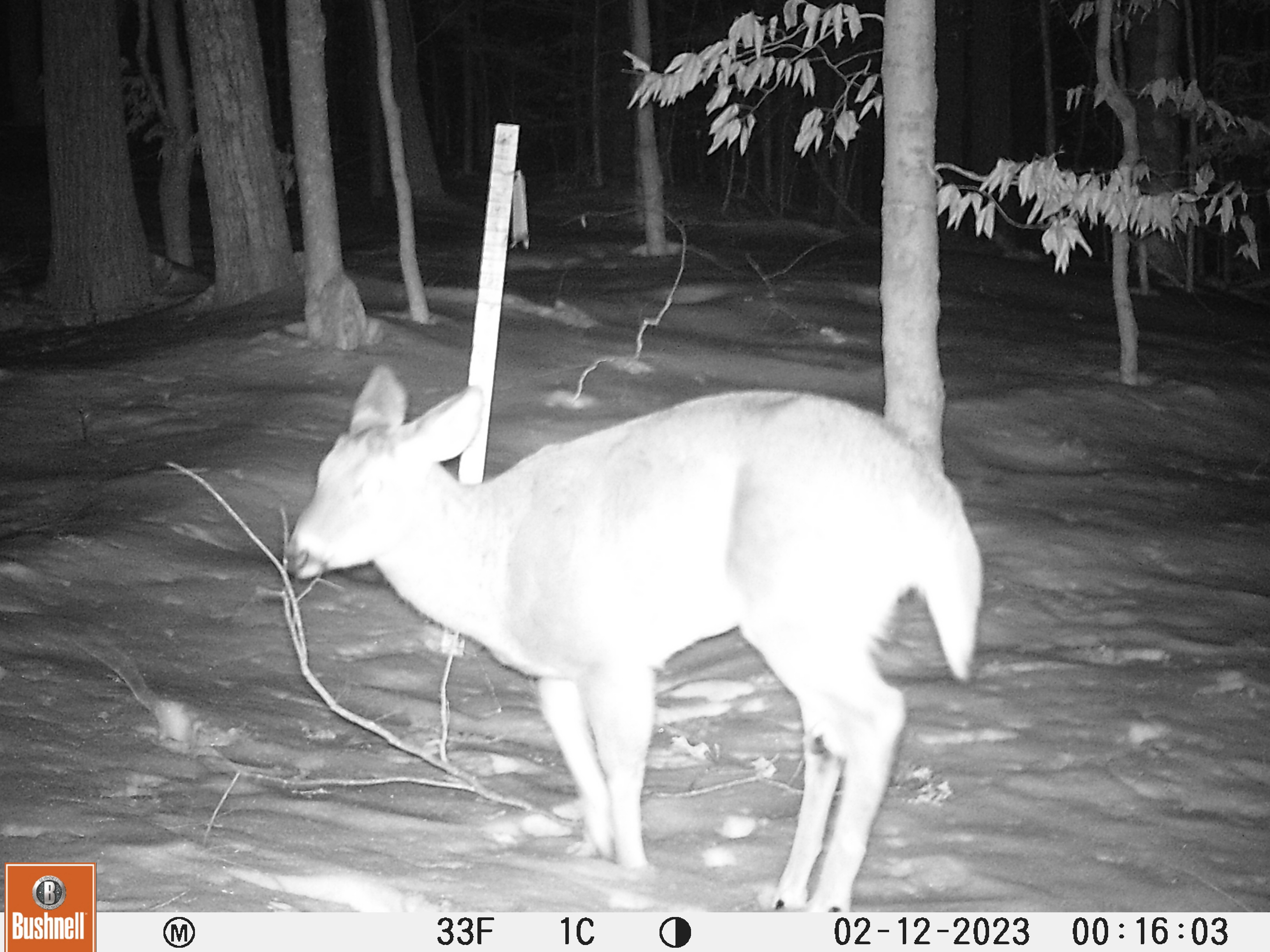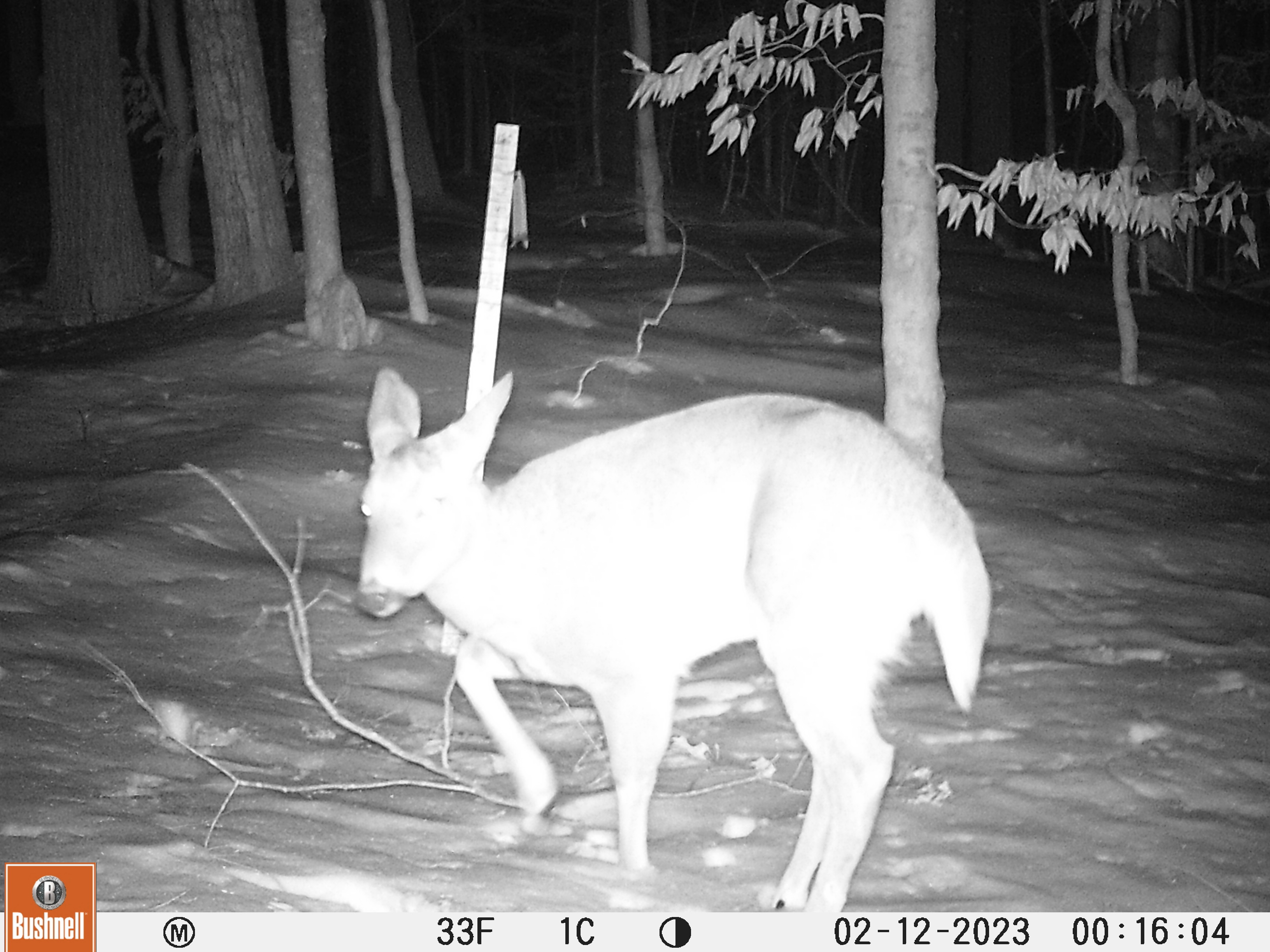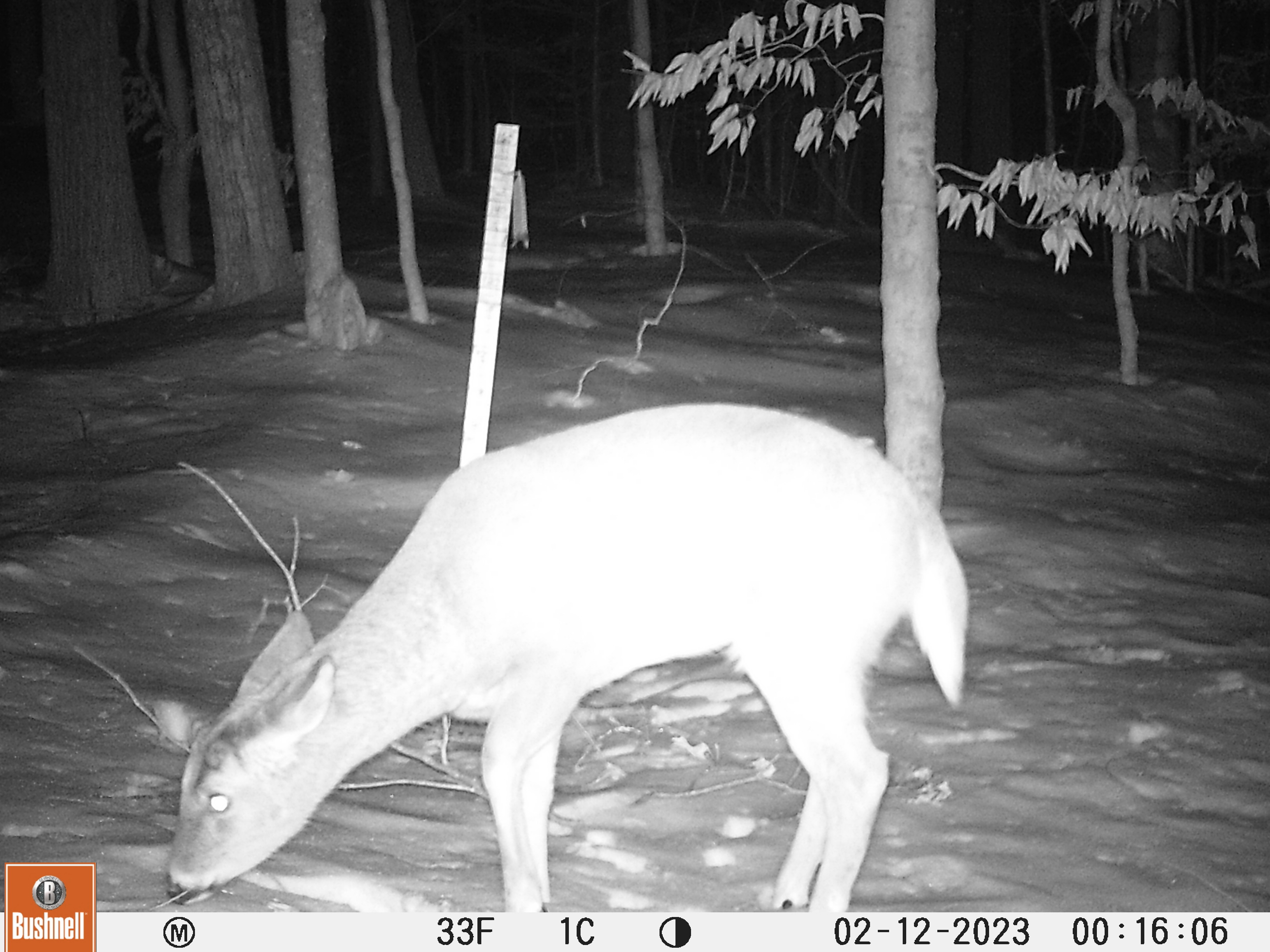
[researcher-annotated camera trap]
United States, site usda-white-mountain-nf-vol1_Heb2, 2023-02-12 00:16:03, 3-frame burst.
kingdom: Animalia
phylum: Chordata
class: Mammalia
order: Artiodactyla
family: Cervidae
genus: Odocoileus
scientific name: Odocoileus virginianus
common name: white-tailed deer